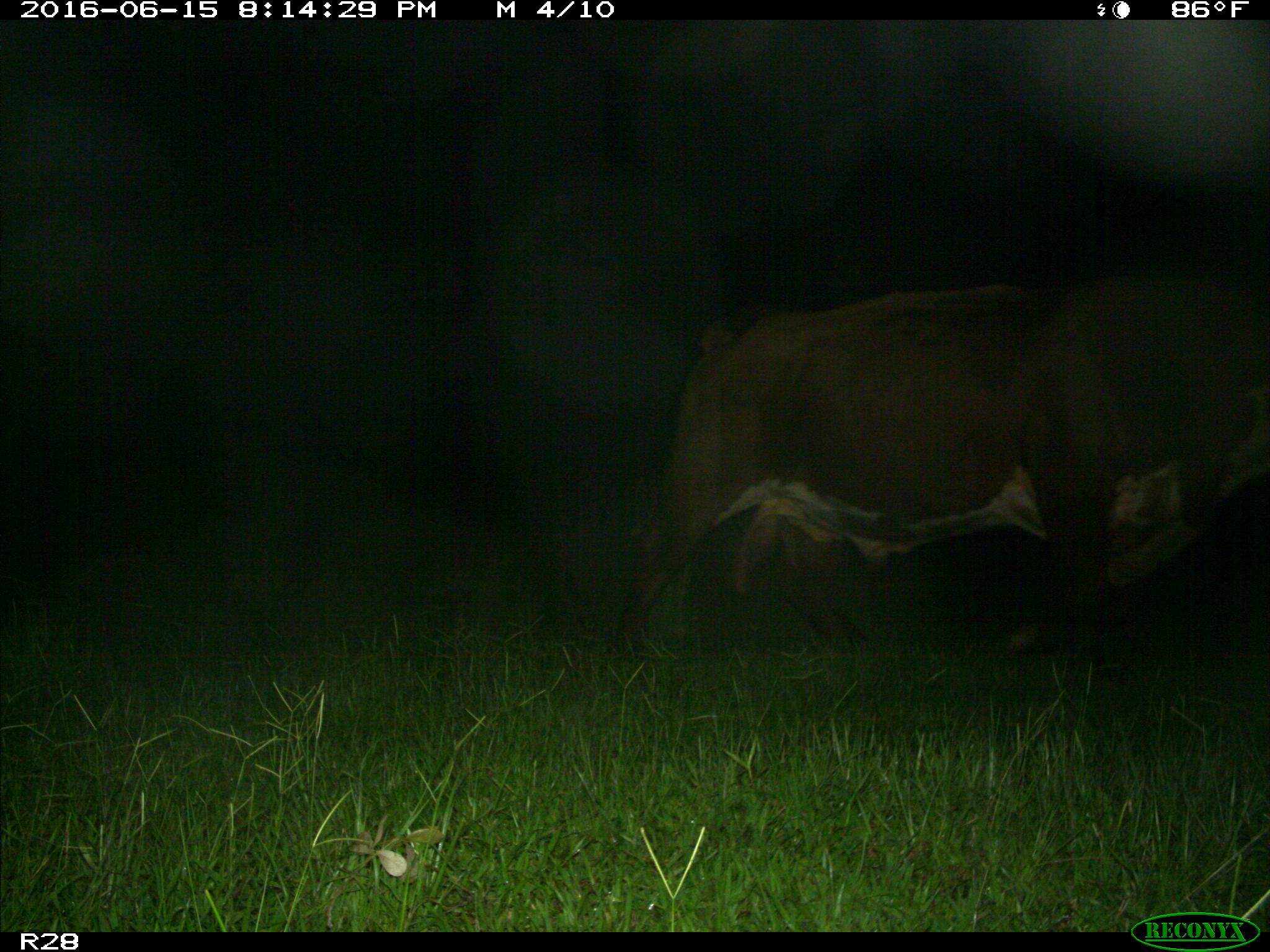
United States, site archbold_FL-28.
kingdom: Animalia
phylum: Chordata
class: Mammalia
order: Artiodactyla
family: Bovidae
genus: Bos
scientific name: Bos taurus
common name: domestic cow